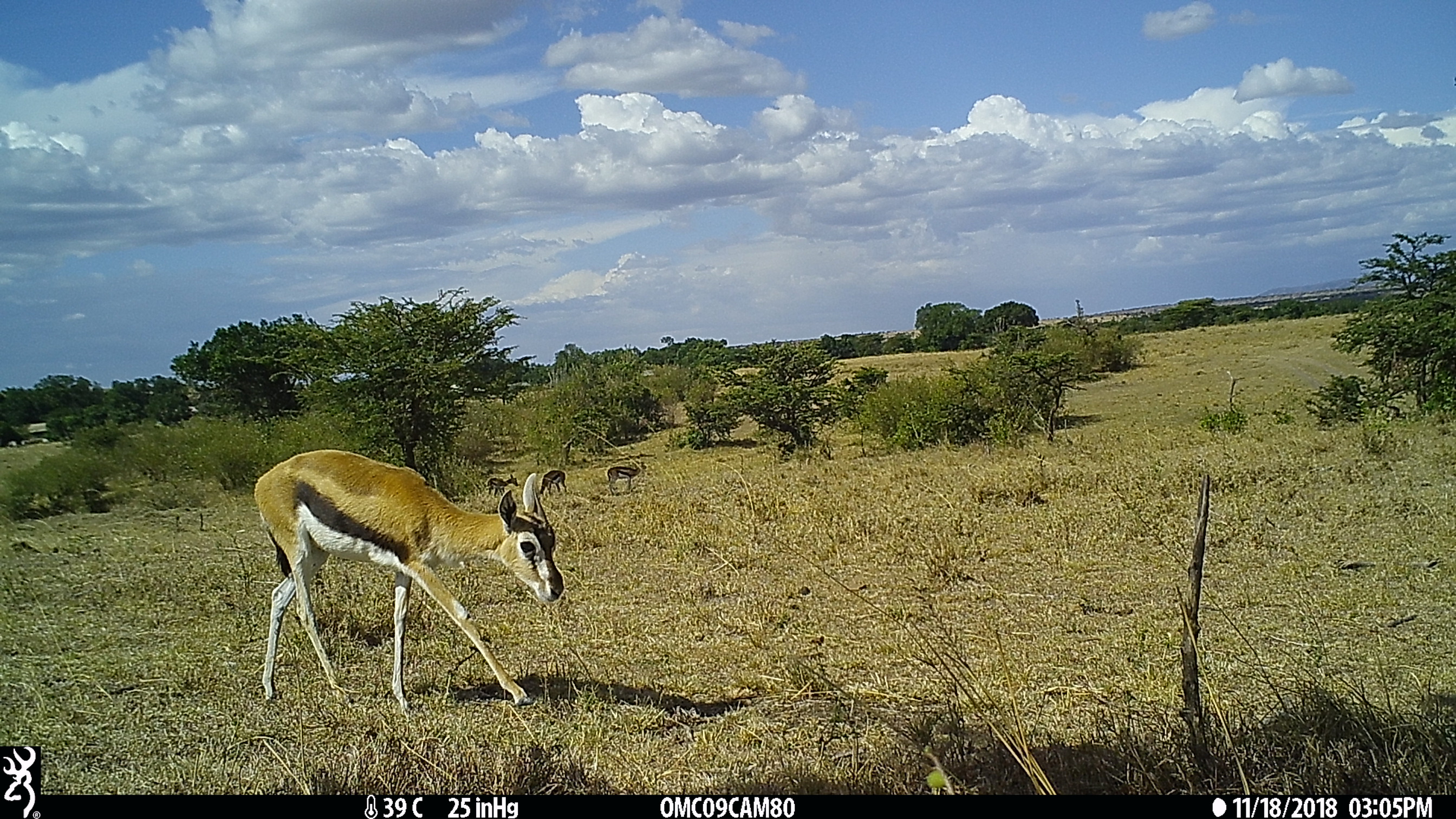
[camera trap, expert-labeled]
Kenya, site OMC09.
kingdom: Animalia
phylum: Chordata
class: Mammalia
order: Artiodactyla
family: Bovidae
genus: Eudorcas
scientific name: Eudorcas thomsonii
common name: thomon's gazelle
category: gazelle thomsons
Gazelle thomsons (thomon's gazelle) (Eudorcas thomsonii).